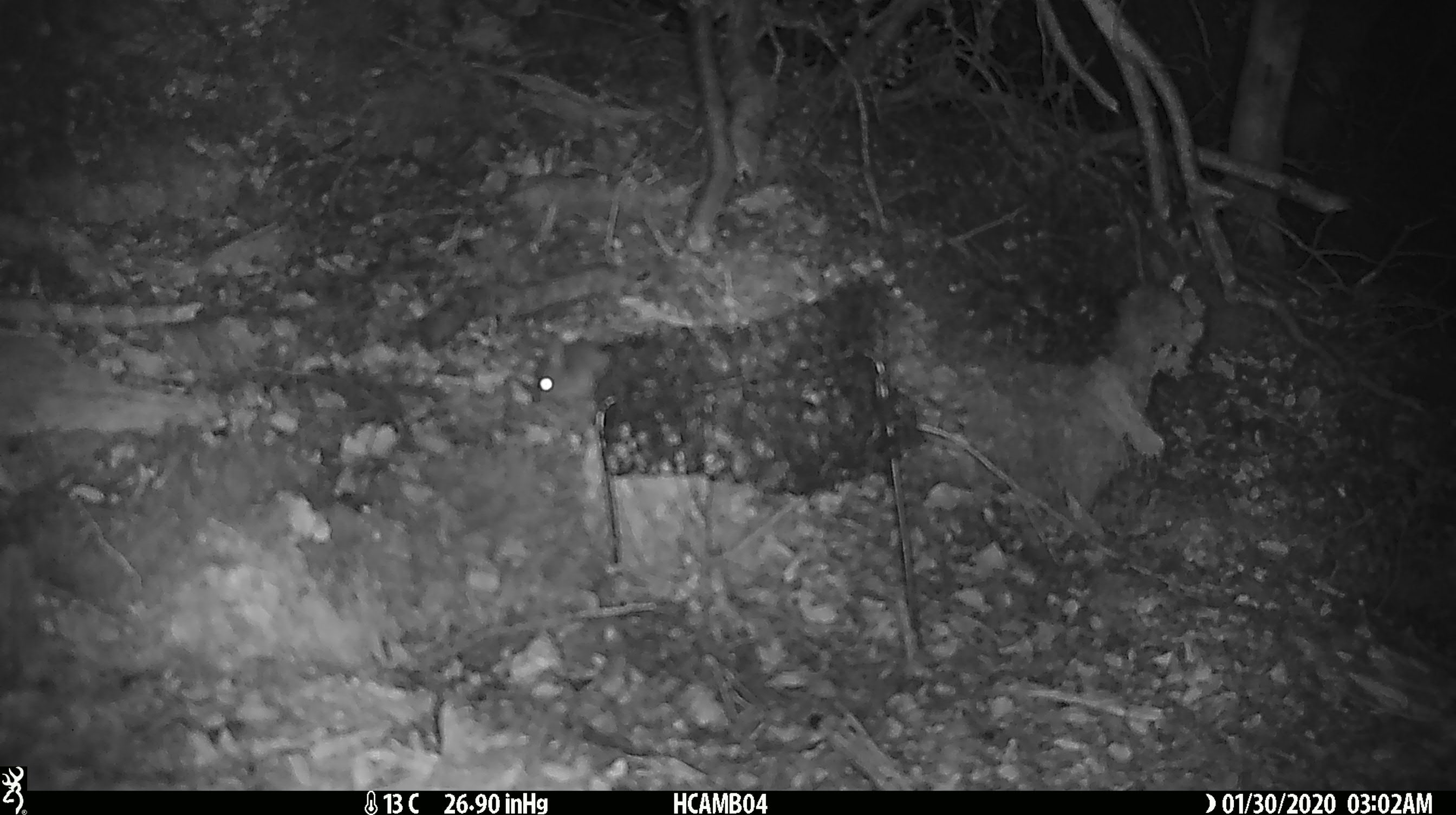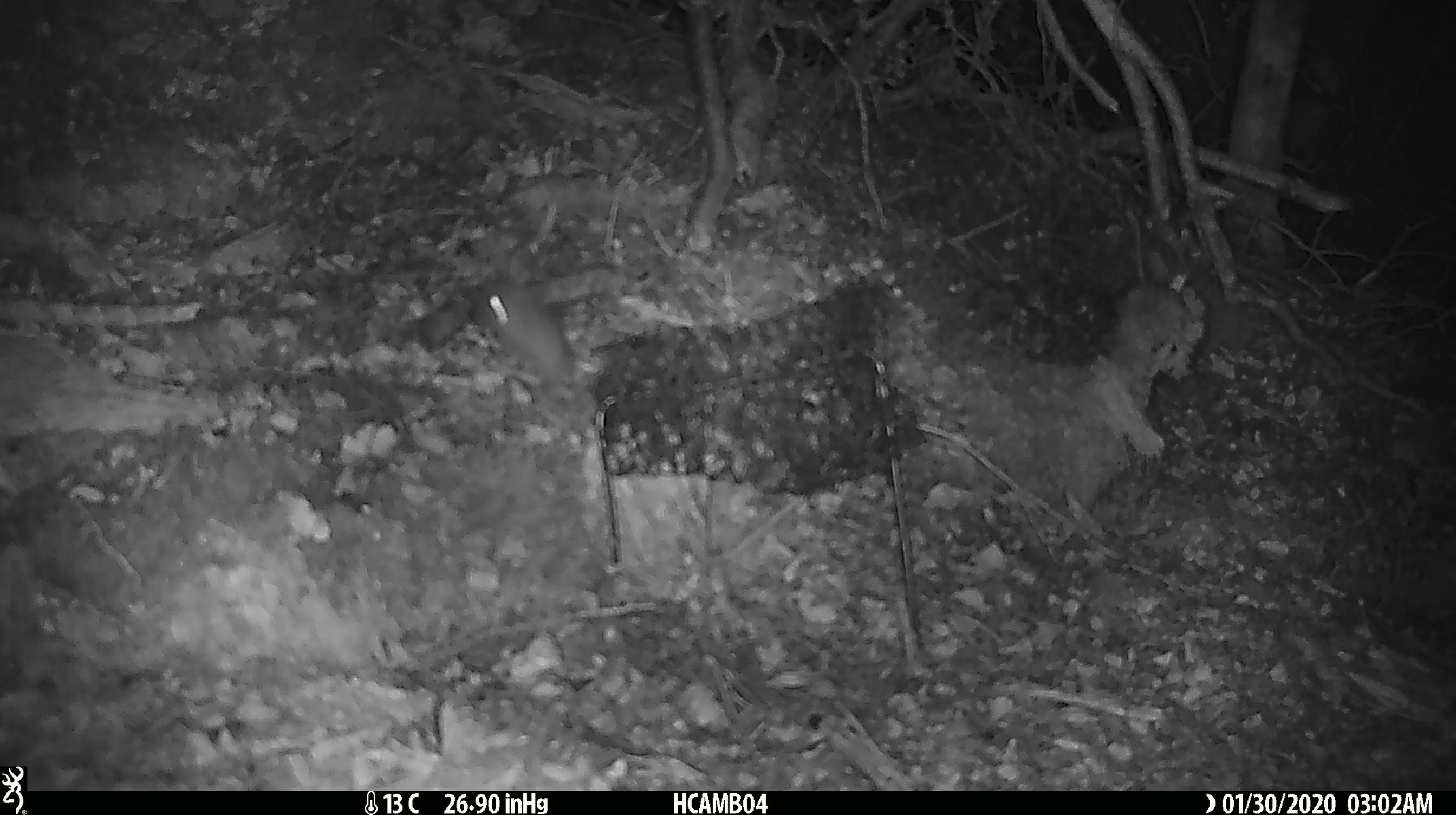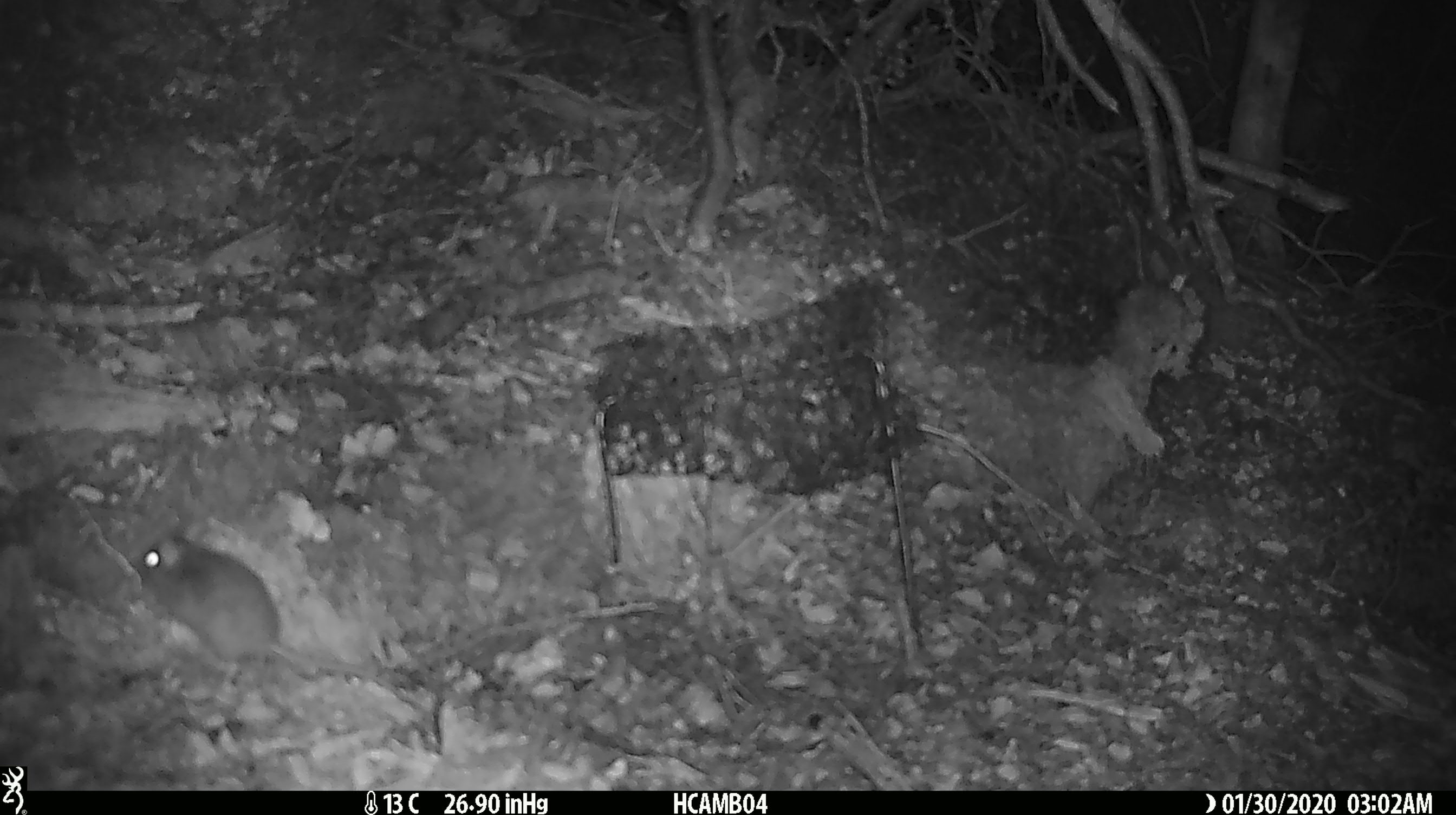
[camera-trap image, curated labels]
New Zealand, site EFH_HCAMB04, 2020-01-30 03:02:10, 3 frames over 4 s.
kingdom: Animalia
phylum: Chordata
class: Mammalia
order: Rodentia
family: Muridae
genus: Mus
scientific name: Mus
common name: mouse